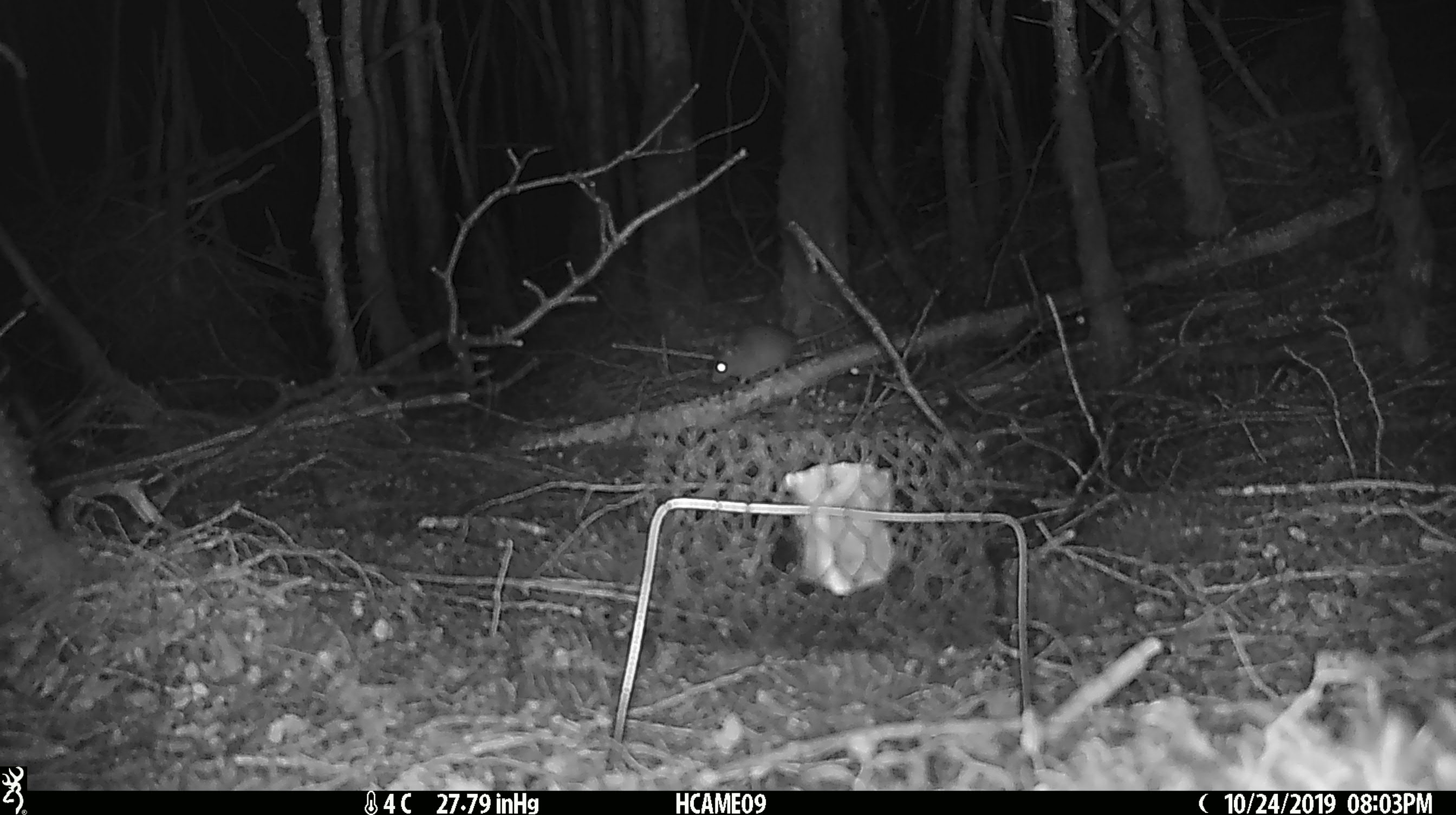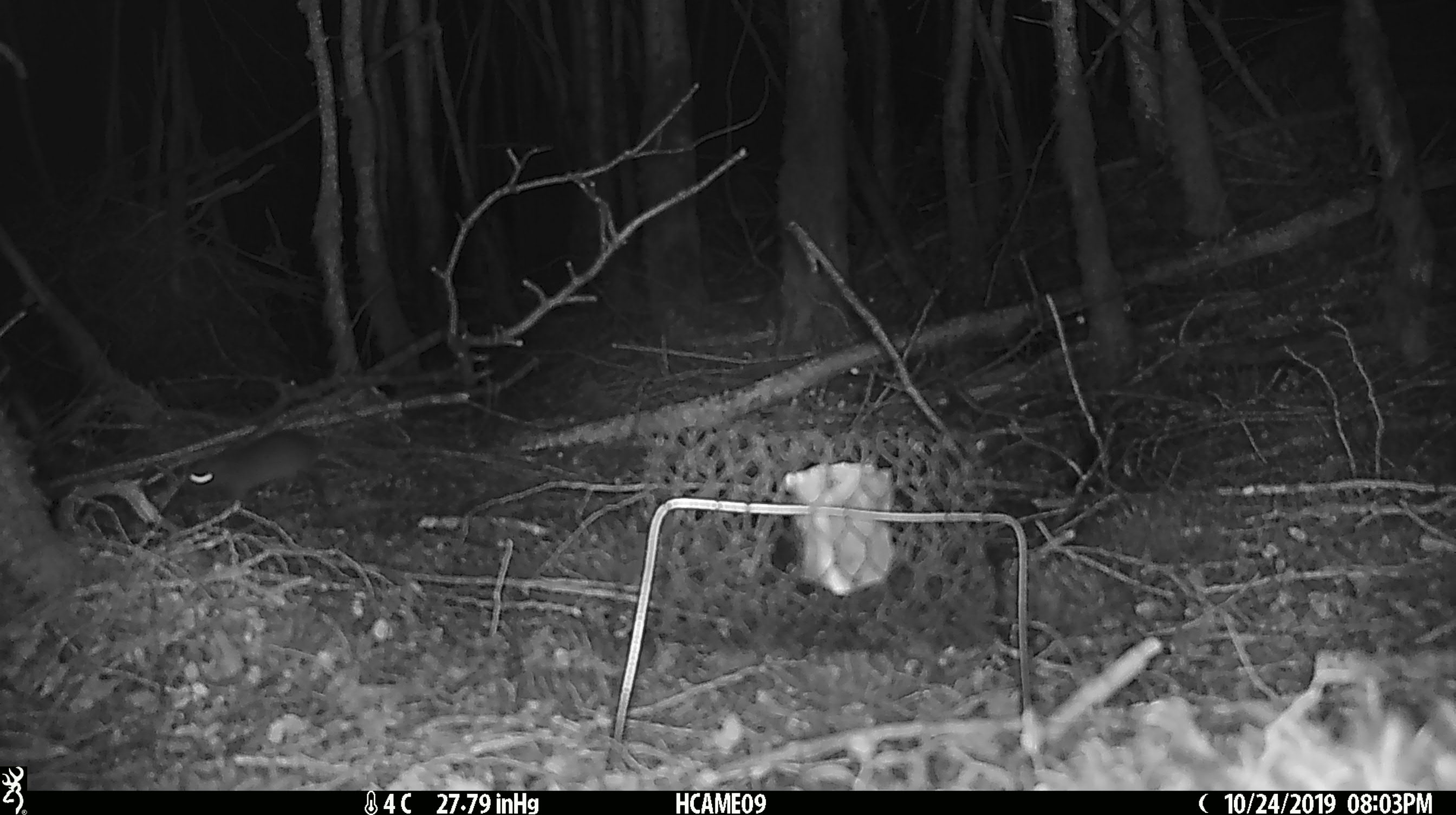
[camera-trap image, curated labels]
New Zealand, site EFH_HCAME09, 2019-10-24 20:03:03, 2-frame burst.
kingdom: Animalia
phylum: Chordata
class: Mammalia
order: Rodentia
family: Muridae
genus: Mus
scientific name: Mus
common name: mouse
Mouse (Mus).